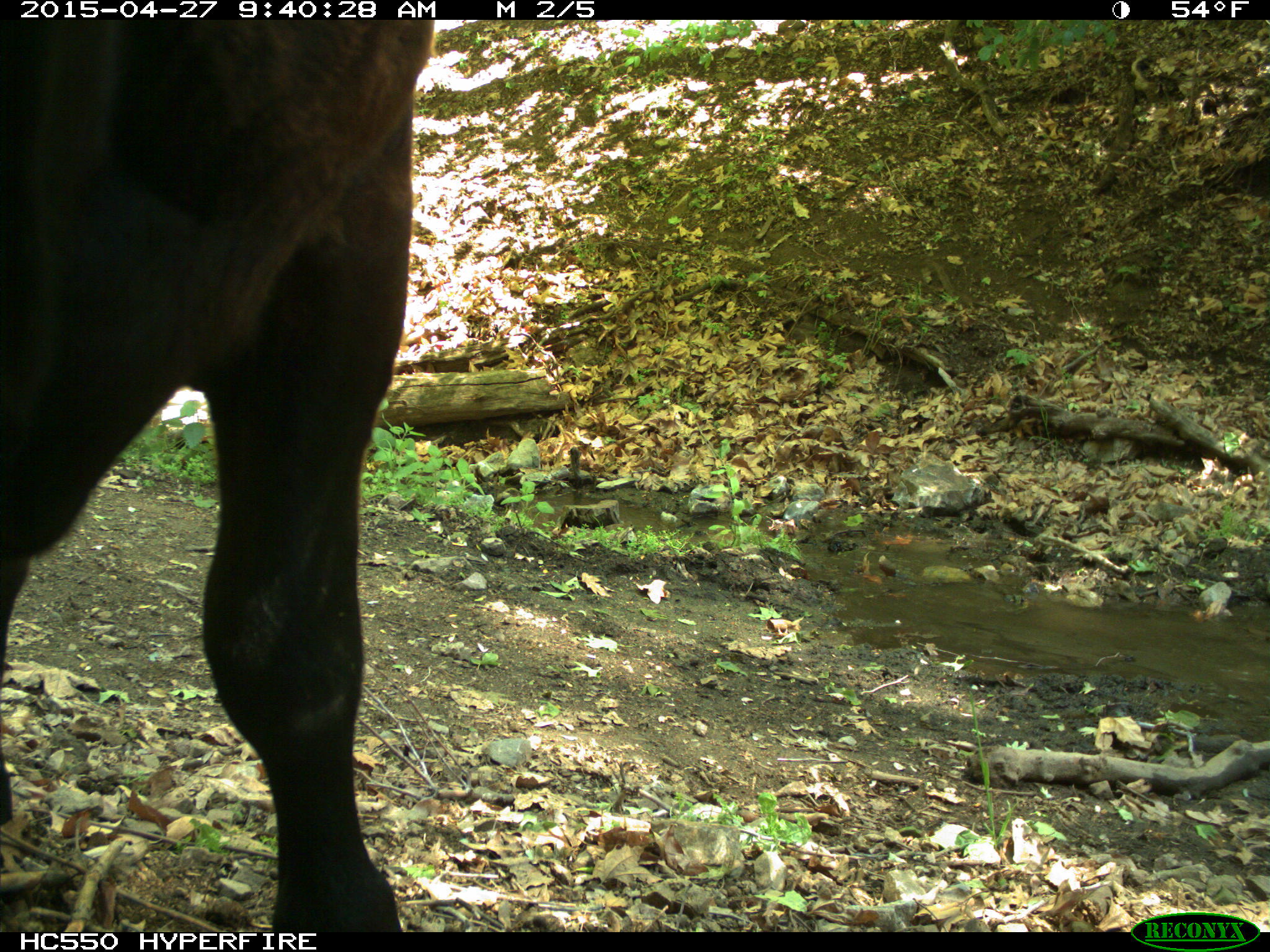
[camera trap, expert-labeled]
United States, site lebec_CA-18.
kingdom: Animalia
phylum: Chordata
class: Mammalia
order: Artiodactyla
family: Bovidae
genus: Bos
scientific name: Bos taurus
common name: domestic cow